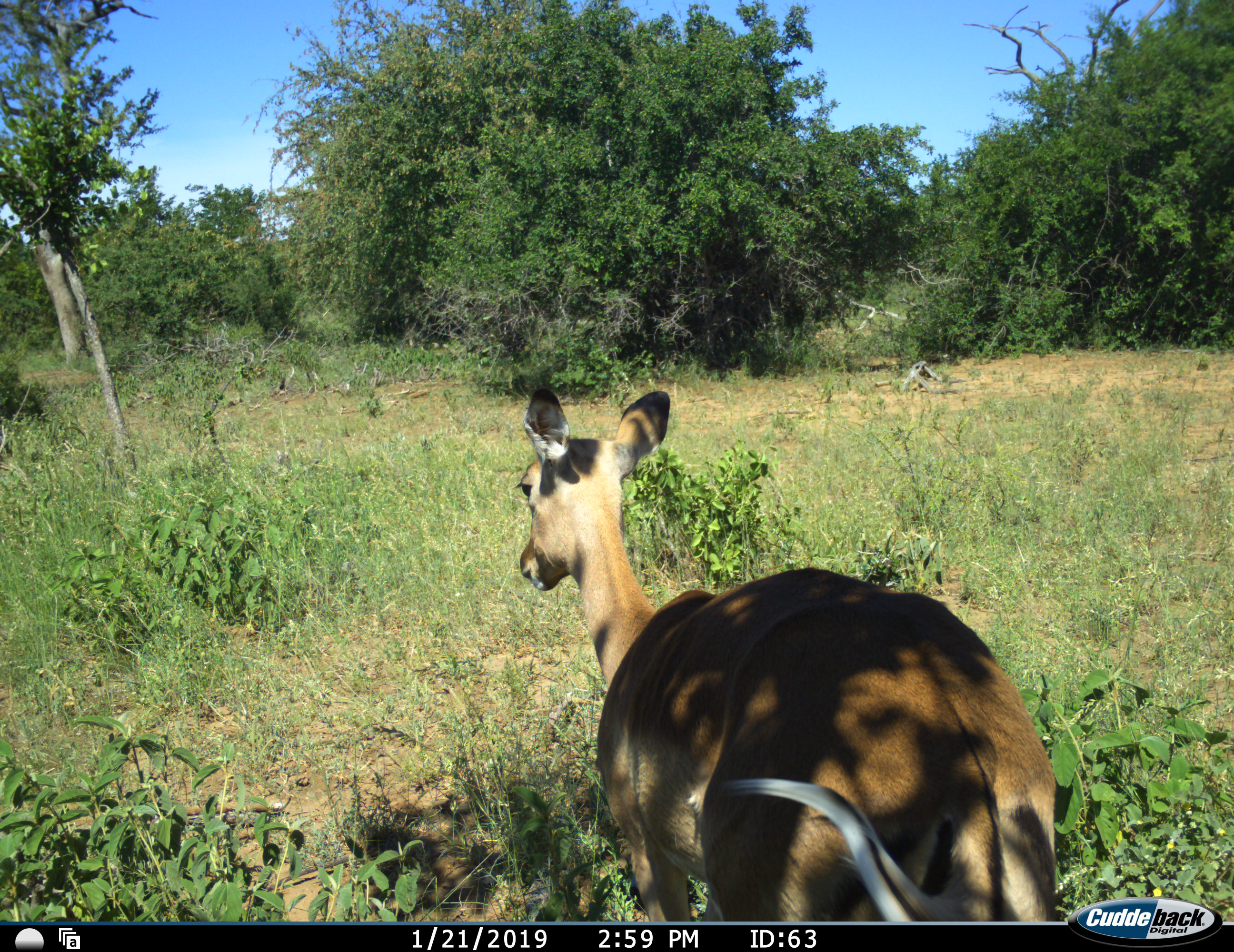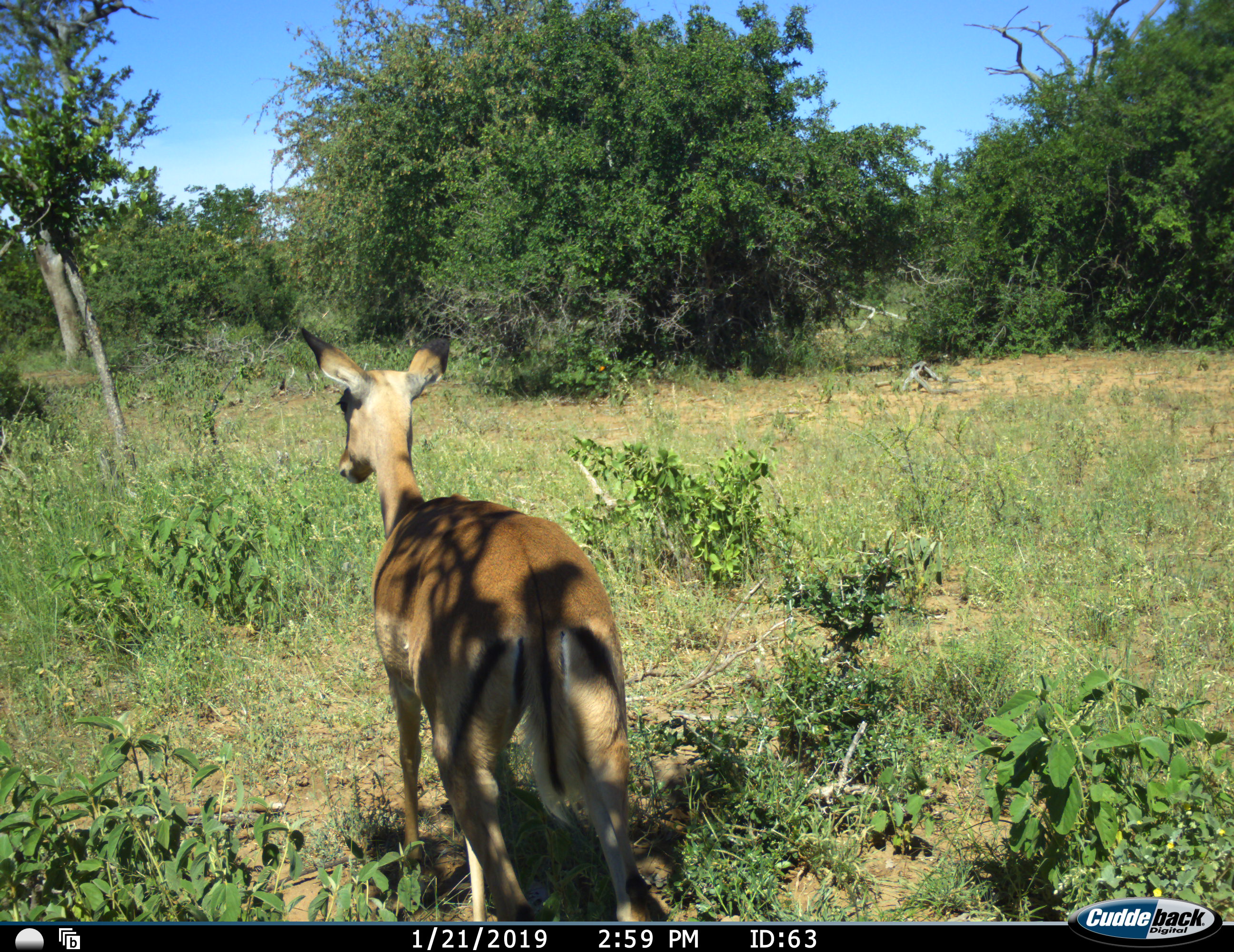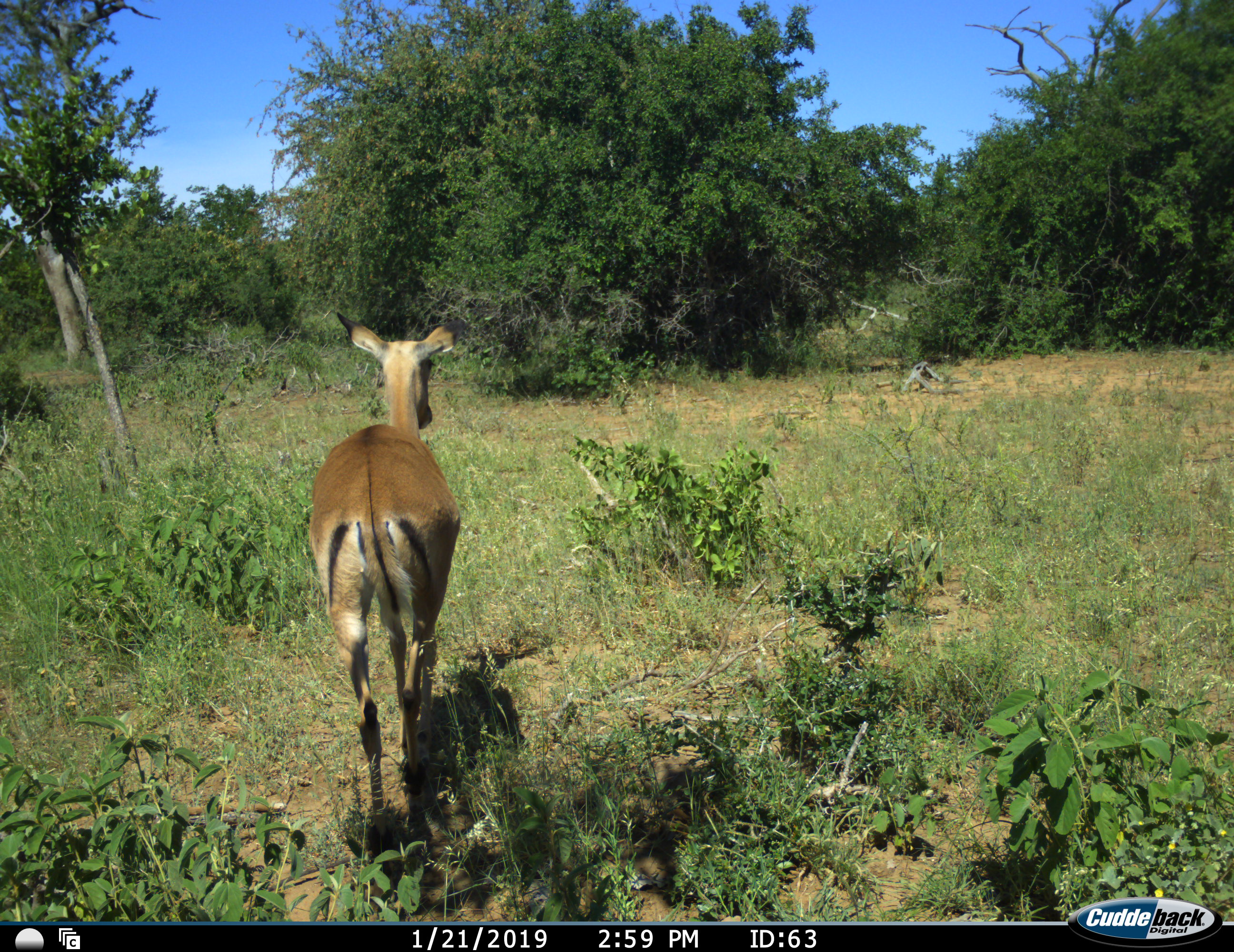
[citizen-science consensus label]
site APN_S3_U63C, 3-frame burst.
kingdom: Animalia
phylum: Chordata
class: Mammalia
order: Artiodactyla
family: Bovidae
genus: Aepyceros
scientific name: Aepyceros melampus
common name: impala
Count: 1.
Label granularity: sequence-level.